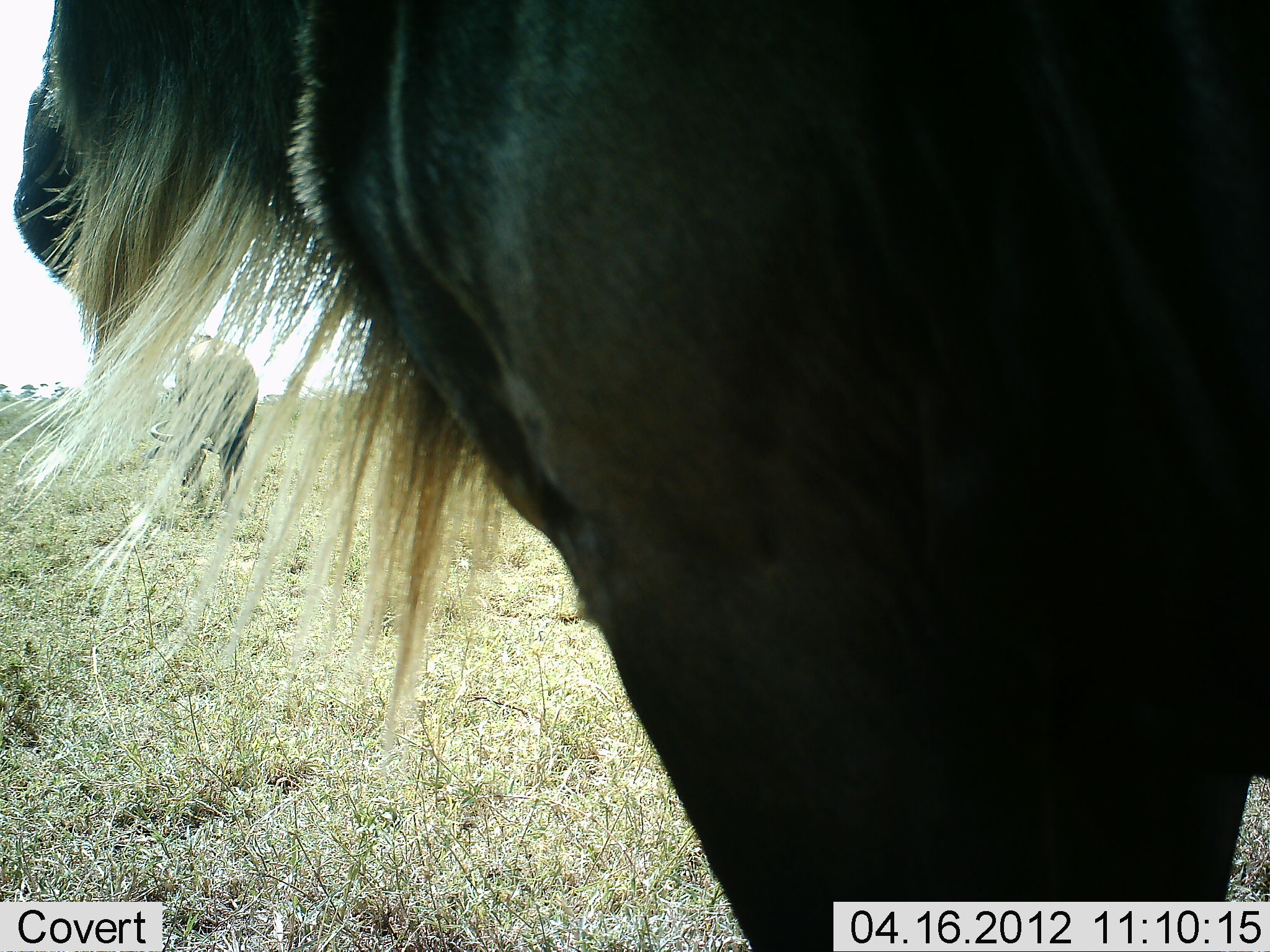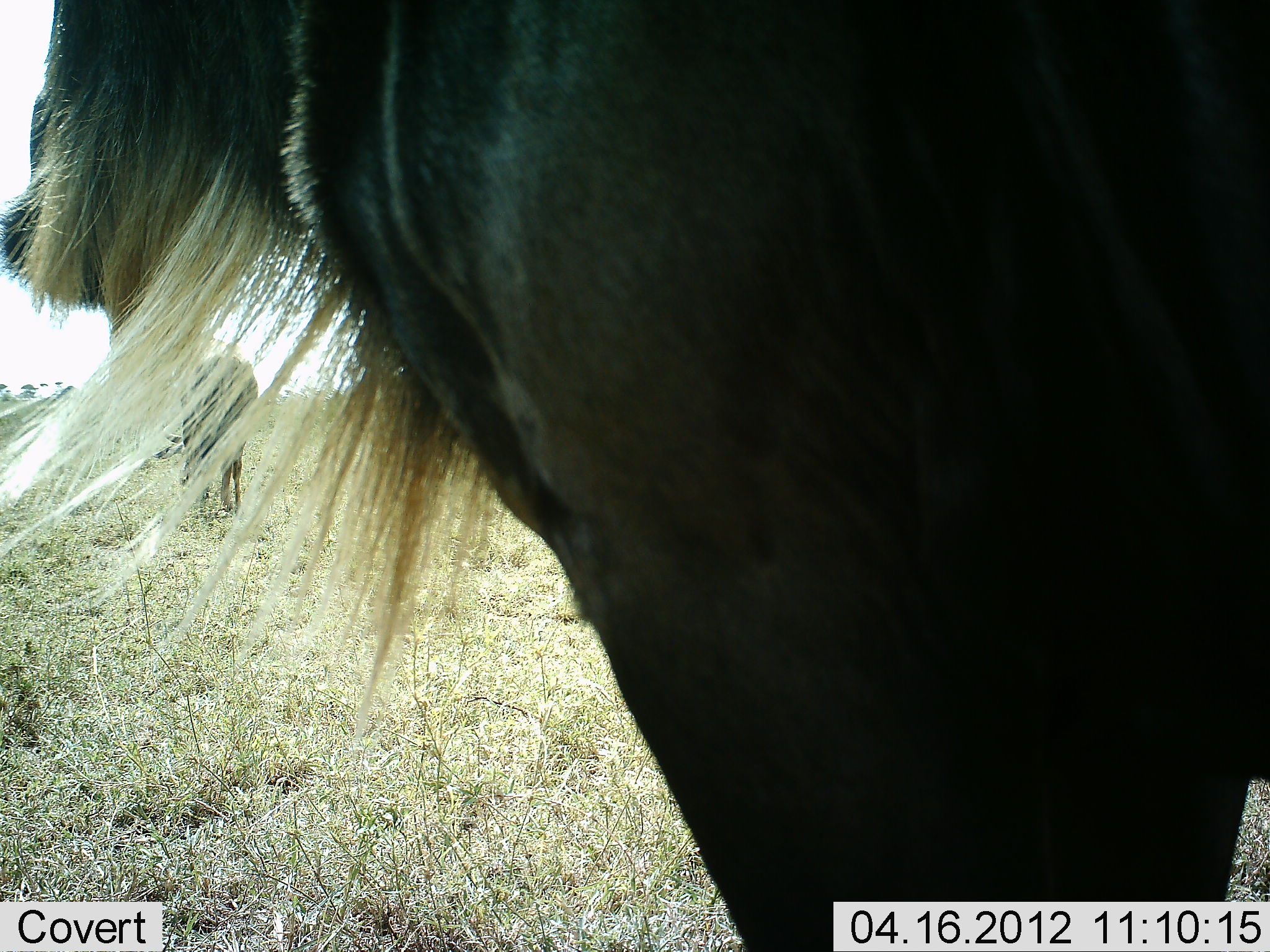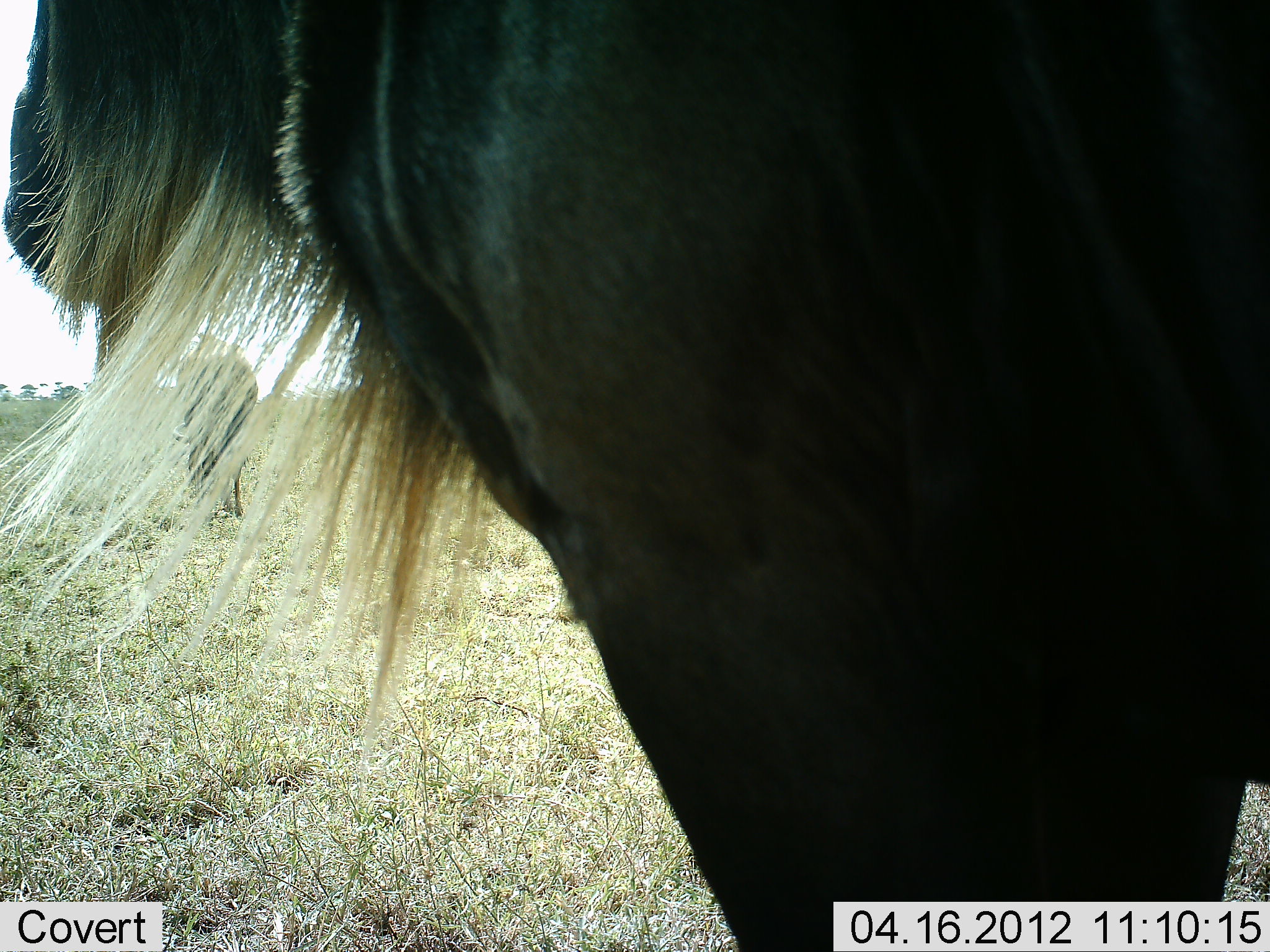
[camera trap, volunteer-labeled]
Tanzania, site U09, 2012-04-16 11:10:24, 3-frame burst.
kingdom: Animalia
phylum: Chordata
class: Mammalia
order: Artiodactyla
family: Bovidae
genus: Connochaetes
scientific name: Connochaetes taurinus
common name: blue wildebeest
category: wildebeest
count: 2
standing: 94%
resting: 0%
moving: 6%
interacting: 0%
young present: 0%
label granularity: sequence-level